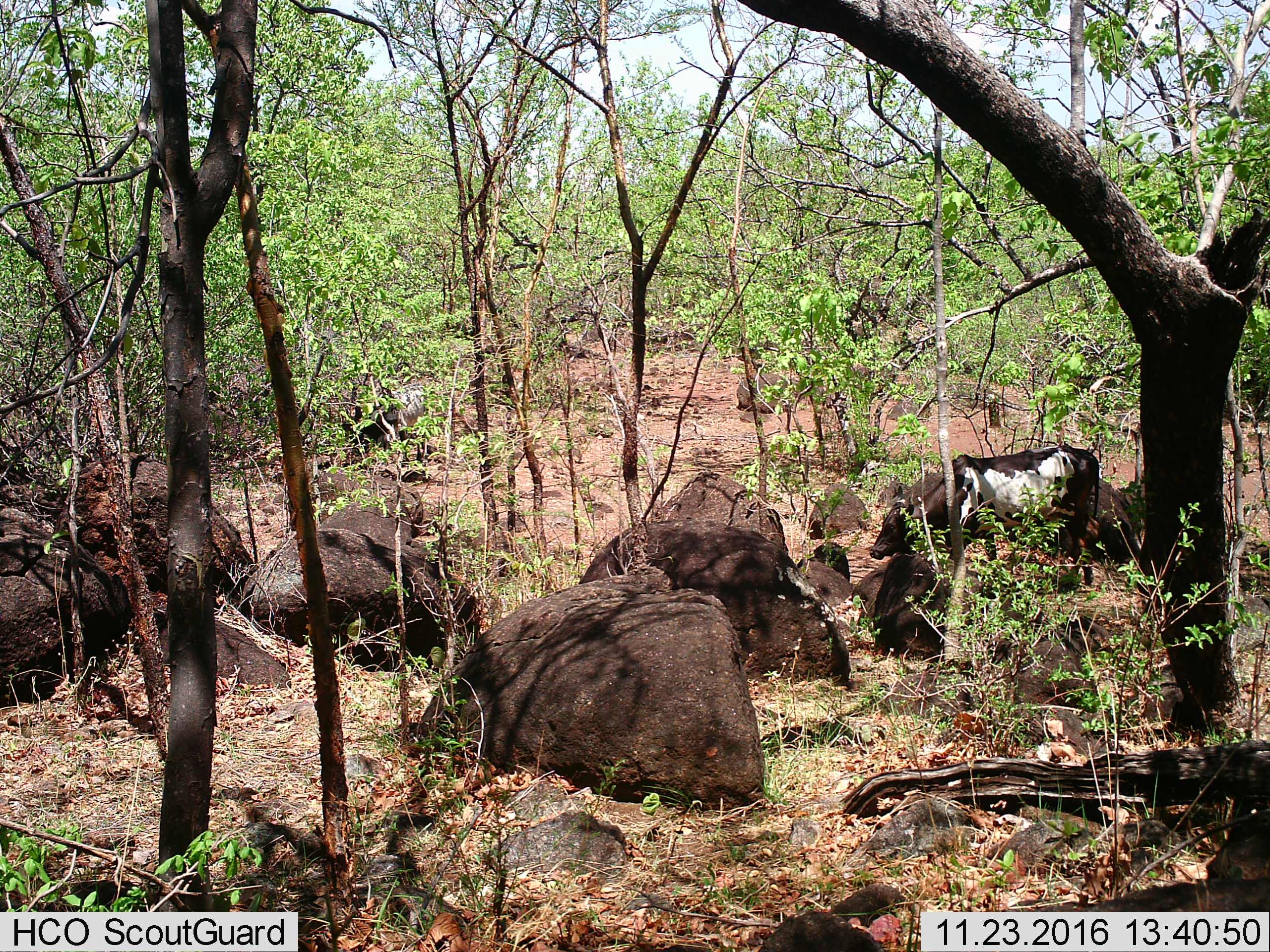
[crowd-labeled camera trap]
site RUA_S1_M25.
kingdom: Animalia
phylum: Chordata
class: Mammalia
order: Artiodactyla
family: Bovidae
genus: Bos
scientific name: Bos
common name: cattle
Cattle (Bos), count 2. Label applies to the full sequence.